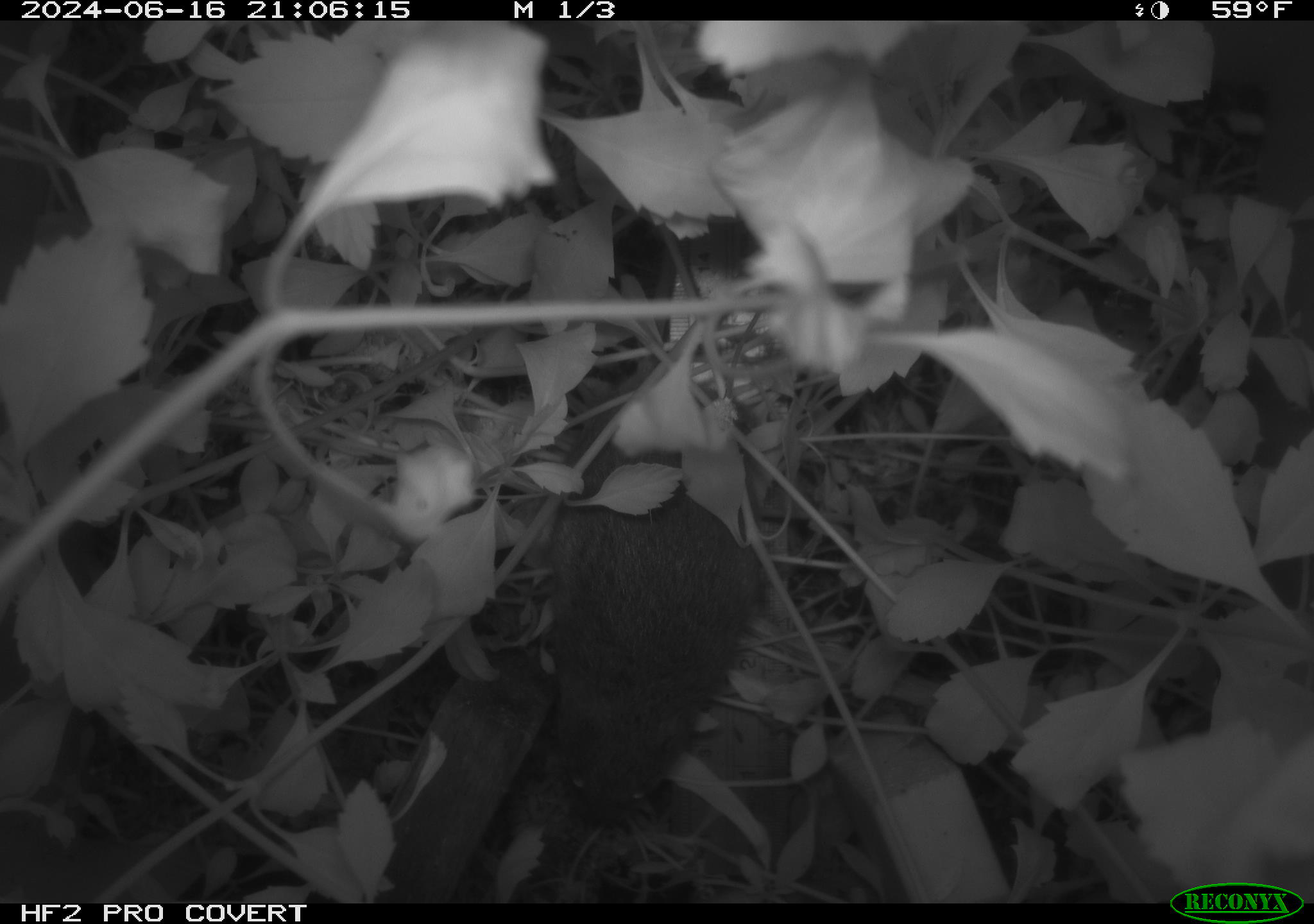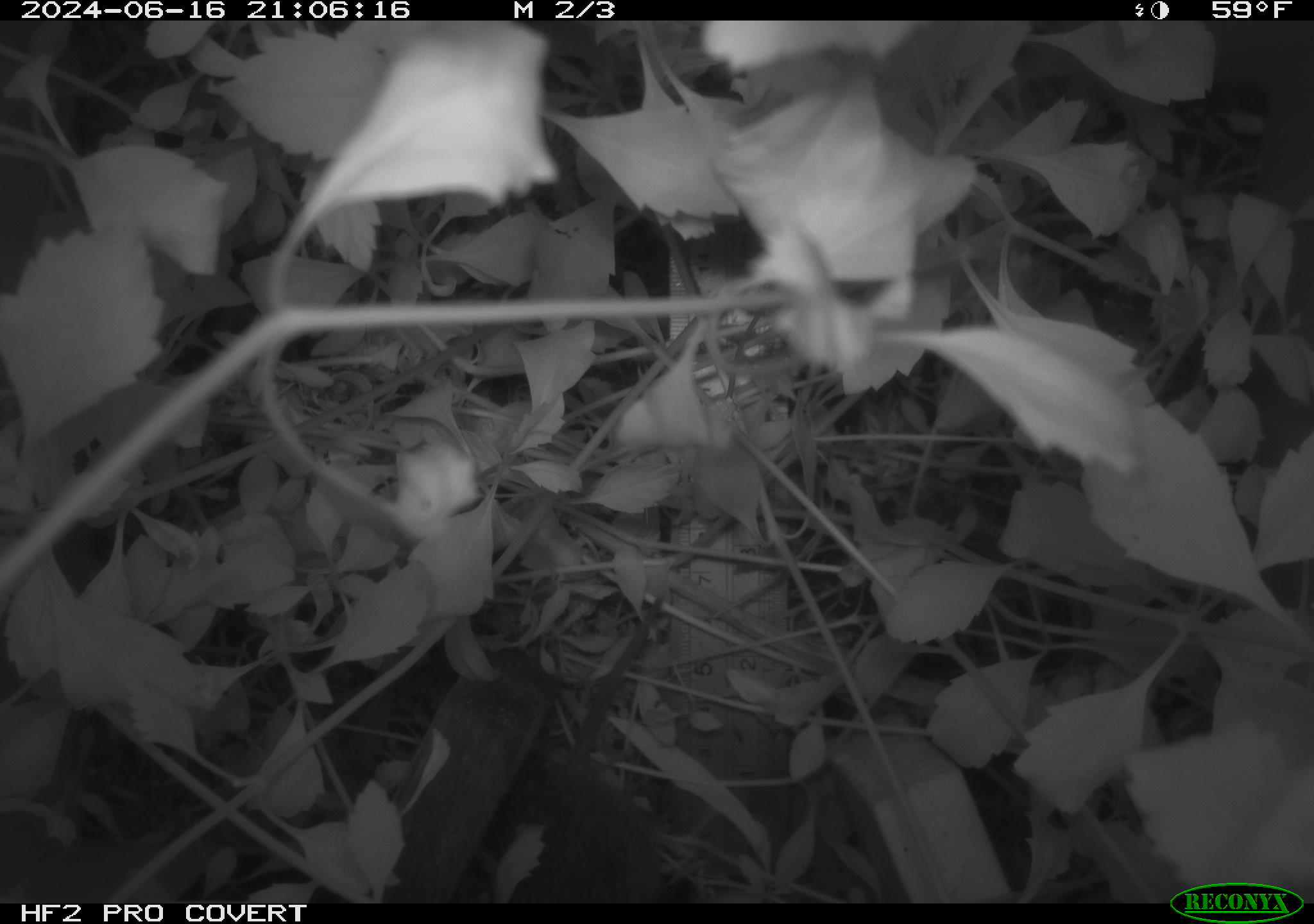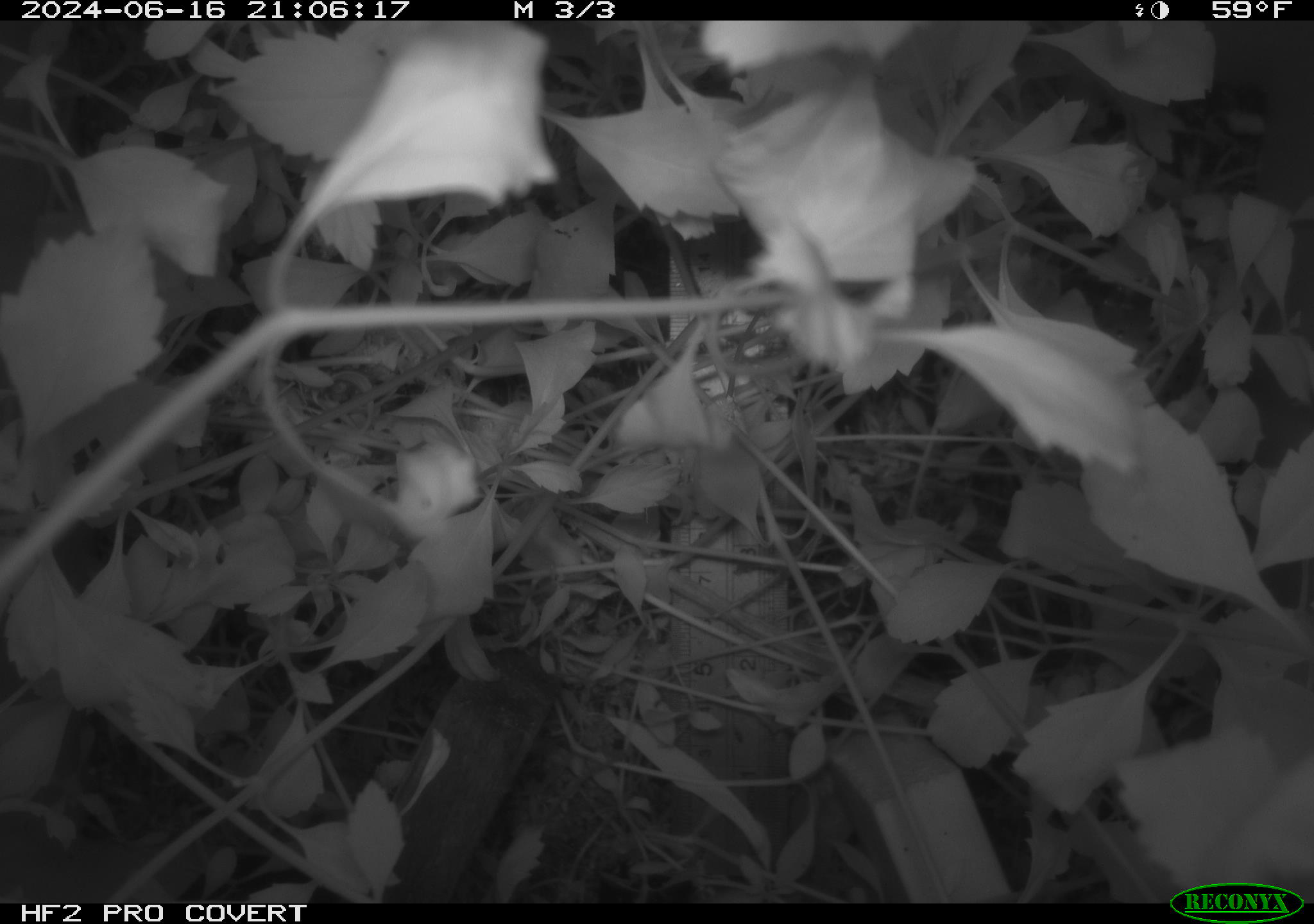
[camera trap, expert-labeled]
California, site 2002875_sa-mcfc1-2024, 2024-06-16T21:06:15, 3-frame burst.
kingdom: Animalia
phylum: Chordata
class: Mammalia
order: Rodentia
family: Cricetidae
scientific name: Arvicolinae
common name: voles, lemmings, and muskrats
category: arvicolinae subfamily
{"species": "arvicolinae subfamily (voles, lemmings, and muskrats) (Arvicolinae)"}